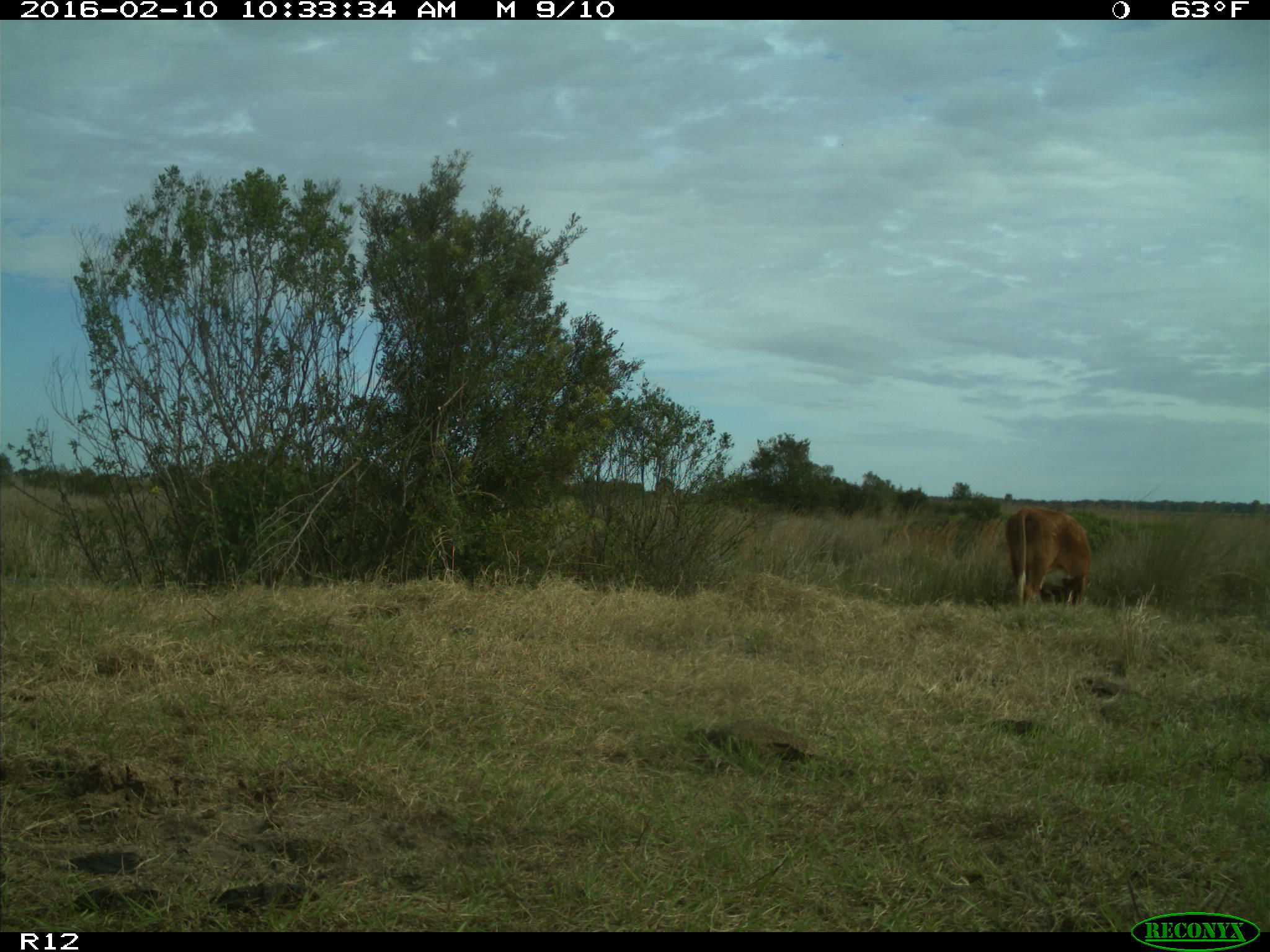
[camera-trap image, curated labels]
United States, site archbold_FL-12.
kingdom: Animalia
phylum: Chordata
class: Mammalia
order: Artiodactyla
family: Bovidae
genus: Bos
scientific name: Bos taurus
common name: domestic cow